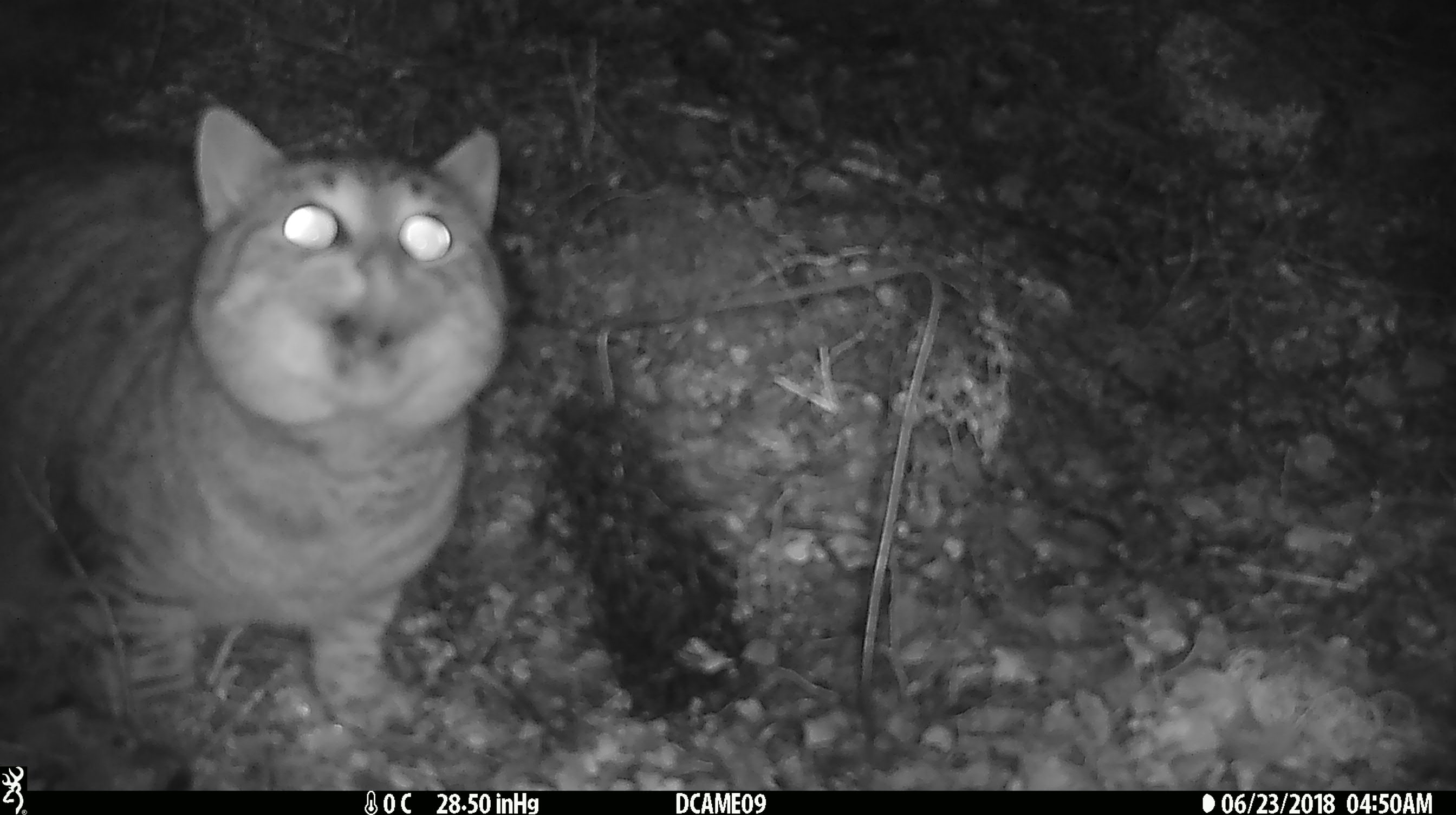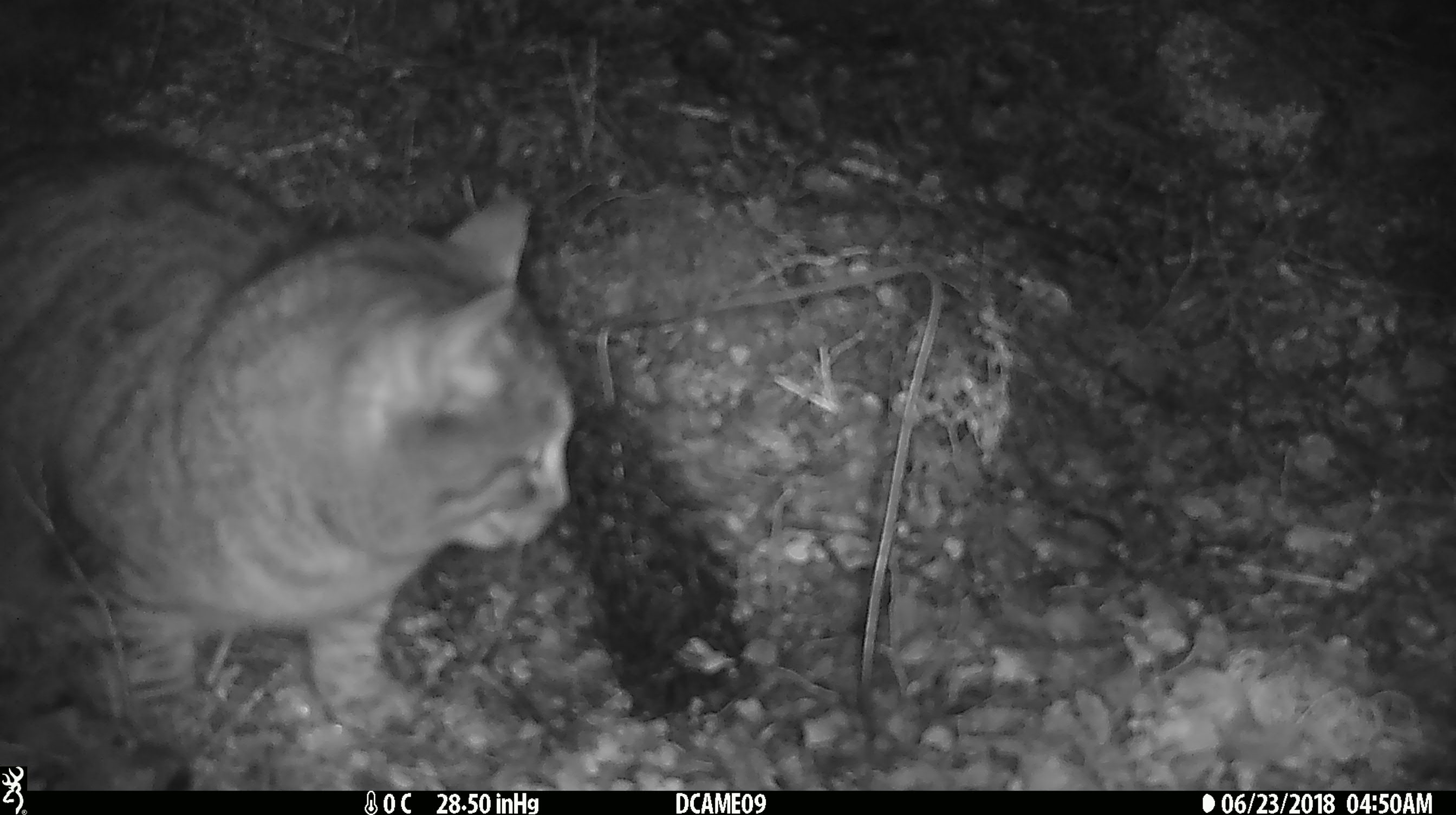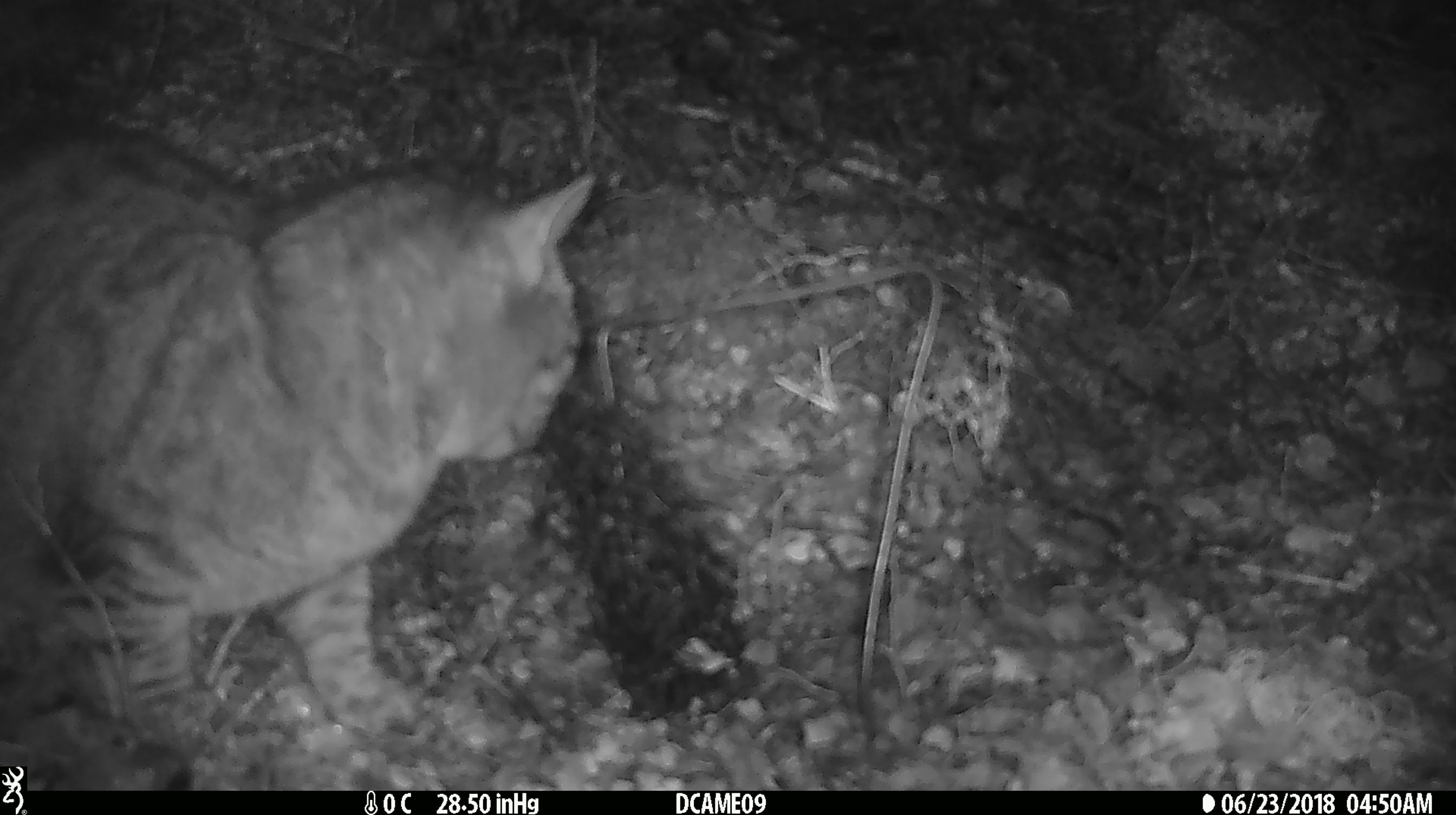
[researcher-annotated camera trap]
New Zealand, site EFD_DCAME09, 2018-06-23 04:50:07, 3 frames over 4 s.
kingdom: Animalia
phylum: Chordata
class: Mammalia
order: Carnivora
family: Felidae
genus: Felis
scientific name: Felis catus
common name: domestic cat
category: cat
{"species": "cat (domestic cat) (Felis catus)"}